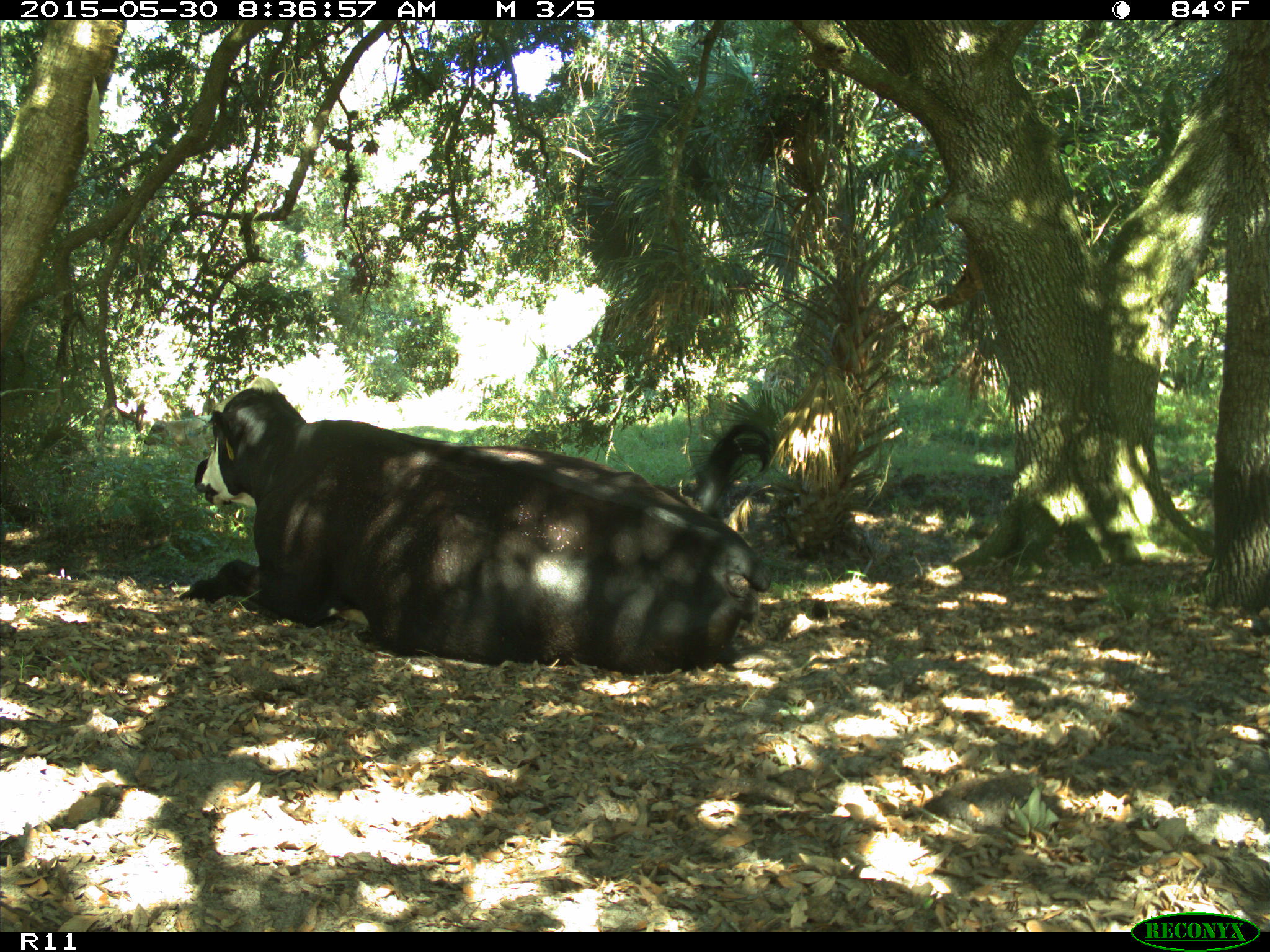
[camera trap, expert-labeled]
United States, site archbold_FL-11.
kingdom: Animalia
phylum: Chordata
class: Mammalia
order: Artiodactyla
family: Bovidae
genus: Bos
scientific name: Bos taurus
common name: domestic cow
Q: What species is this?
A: Bos taurus (domestic cow).